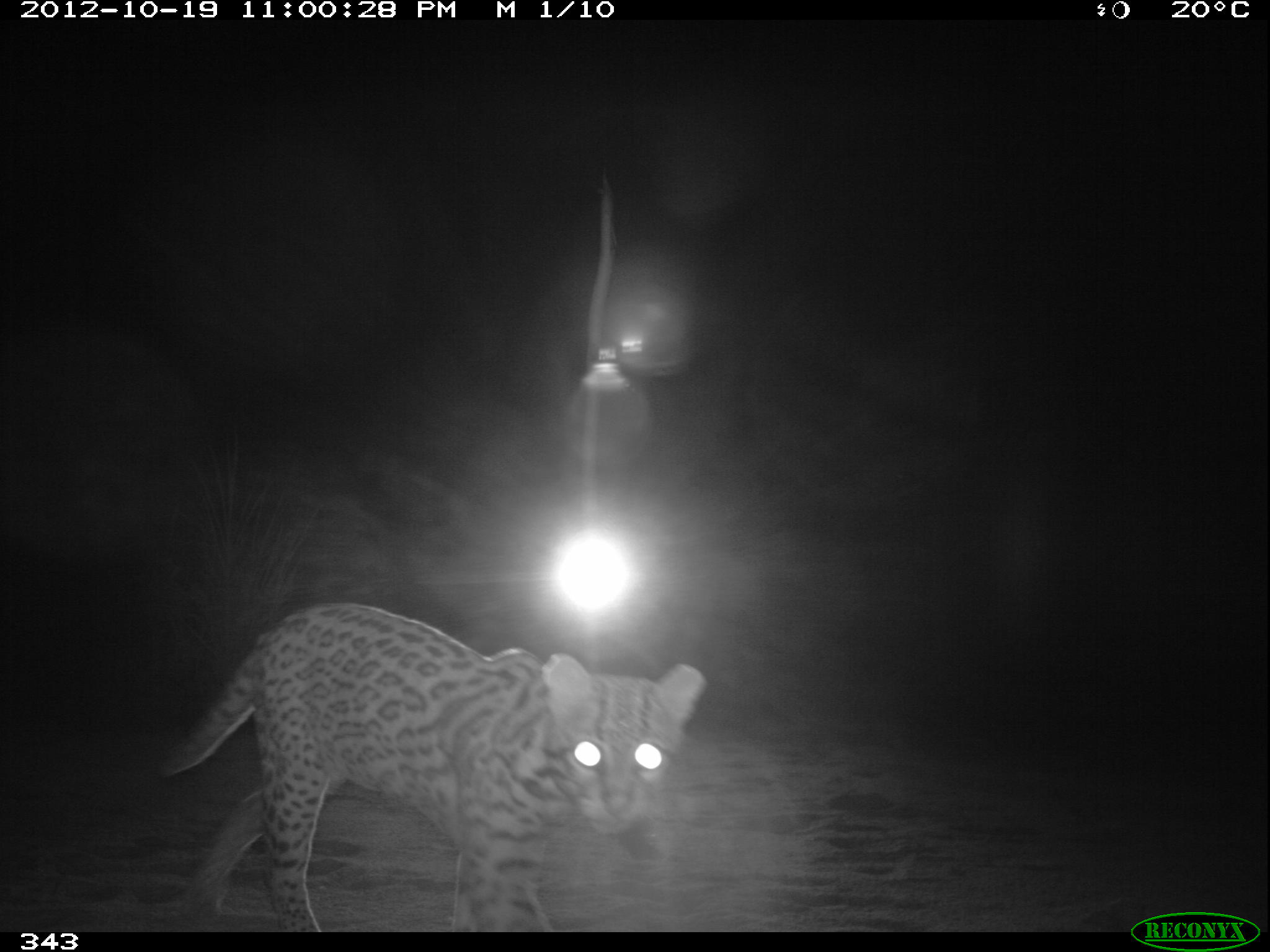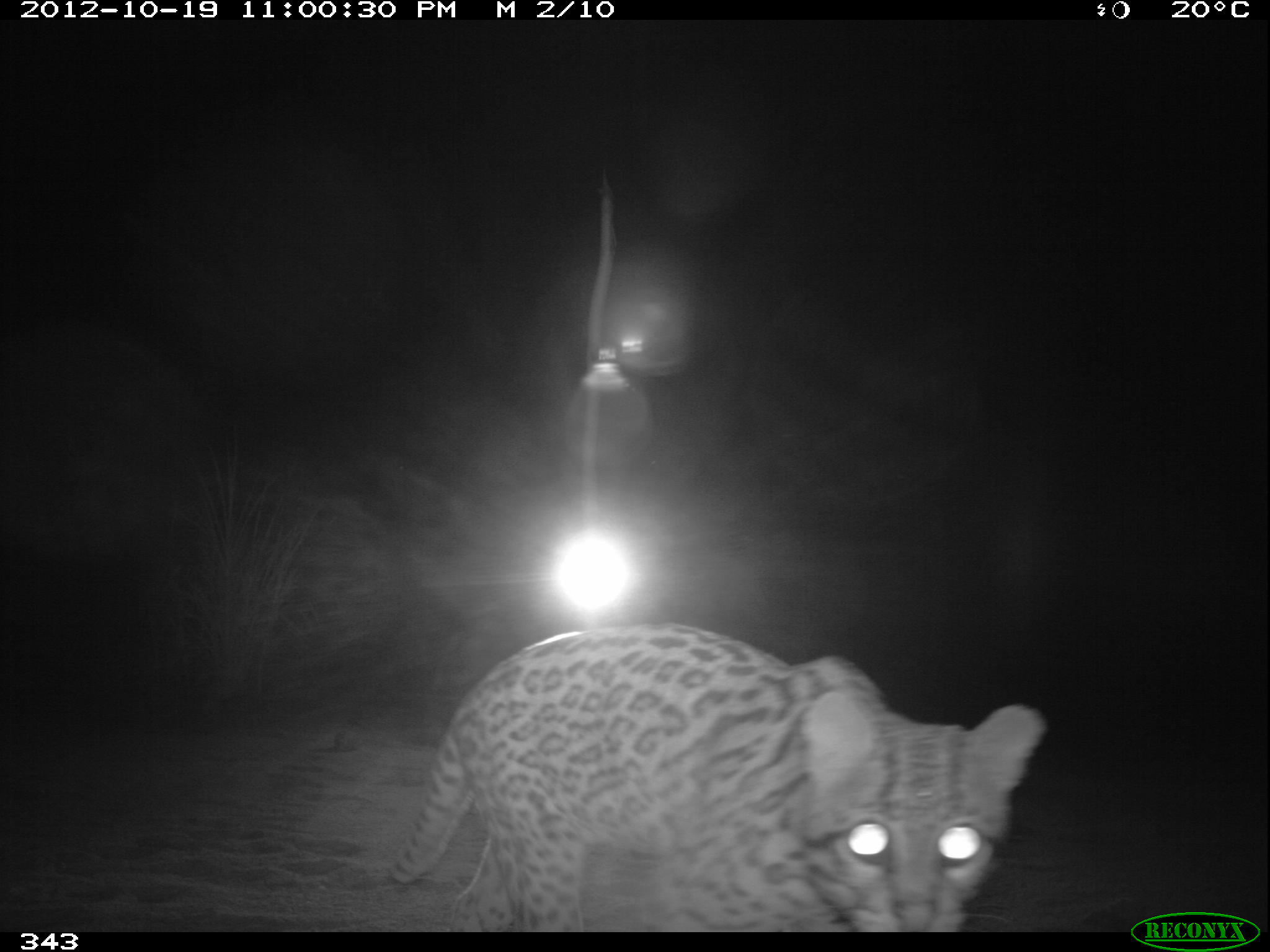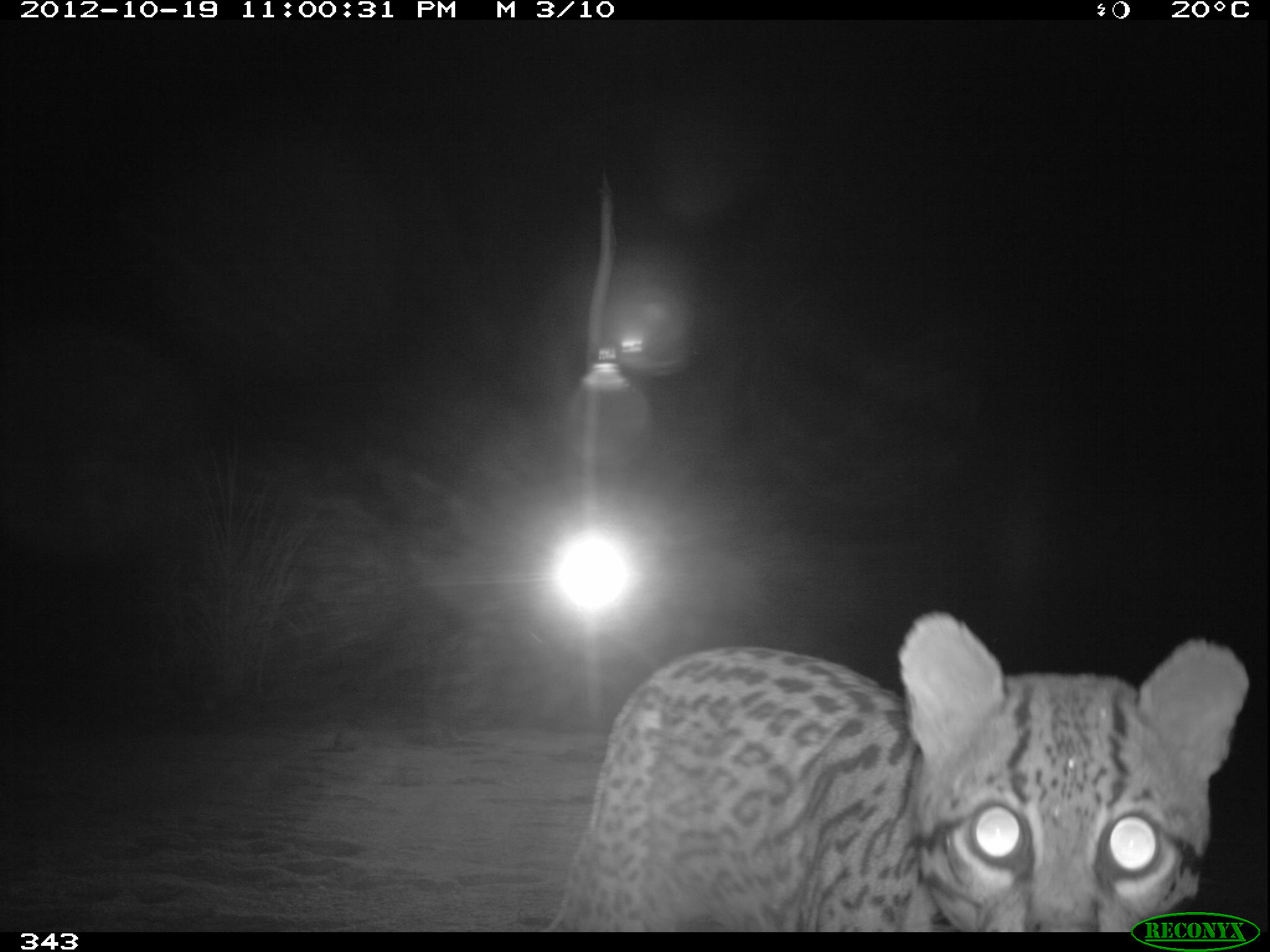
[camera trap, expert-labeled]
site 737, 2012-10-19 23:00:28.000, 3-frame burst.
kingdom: Animalia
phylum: Chordata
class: Mammalia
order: Carnivora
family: Felidae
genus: Leopardus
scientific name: Leopardus pardalis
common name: ocelot